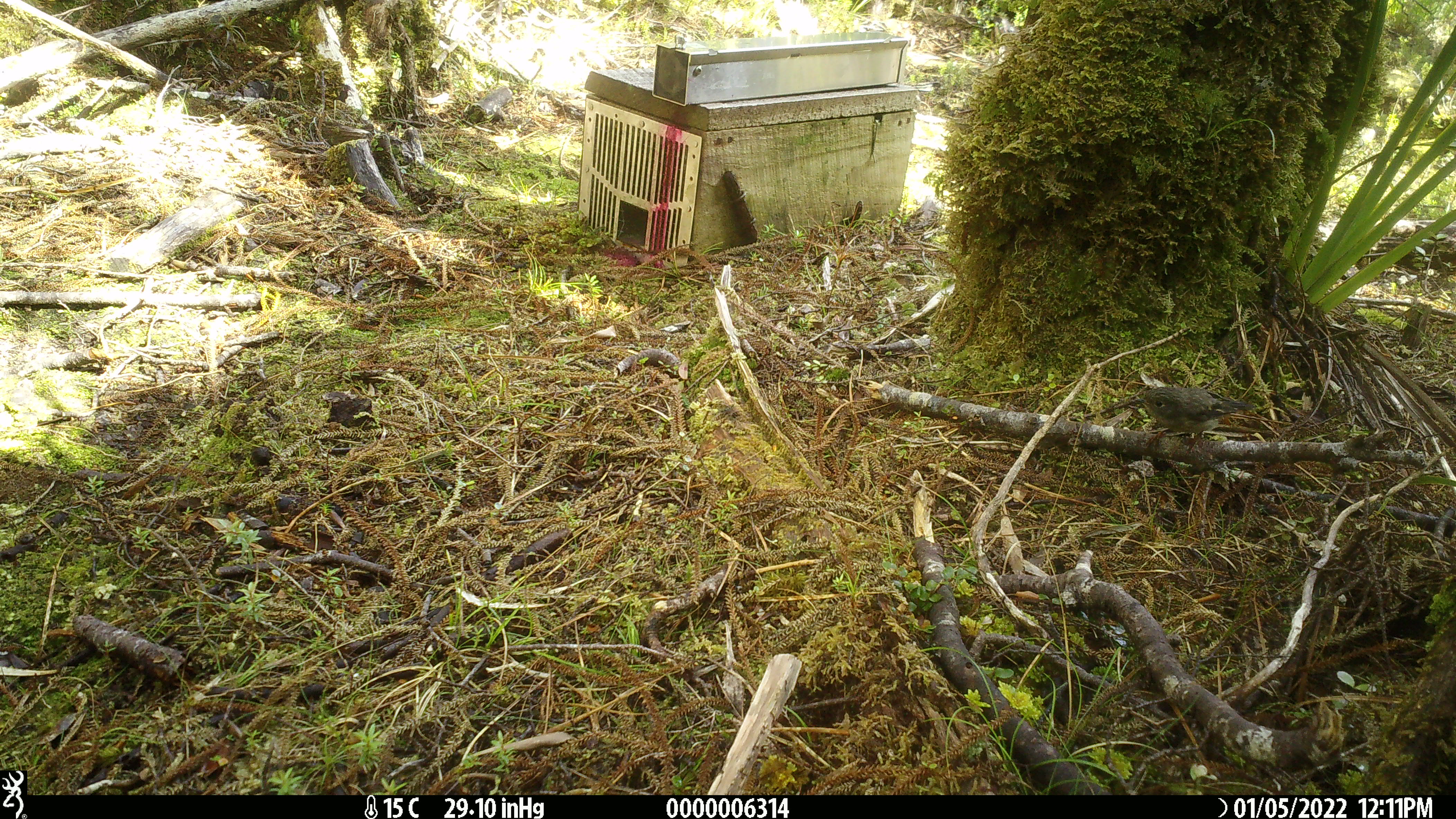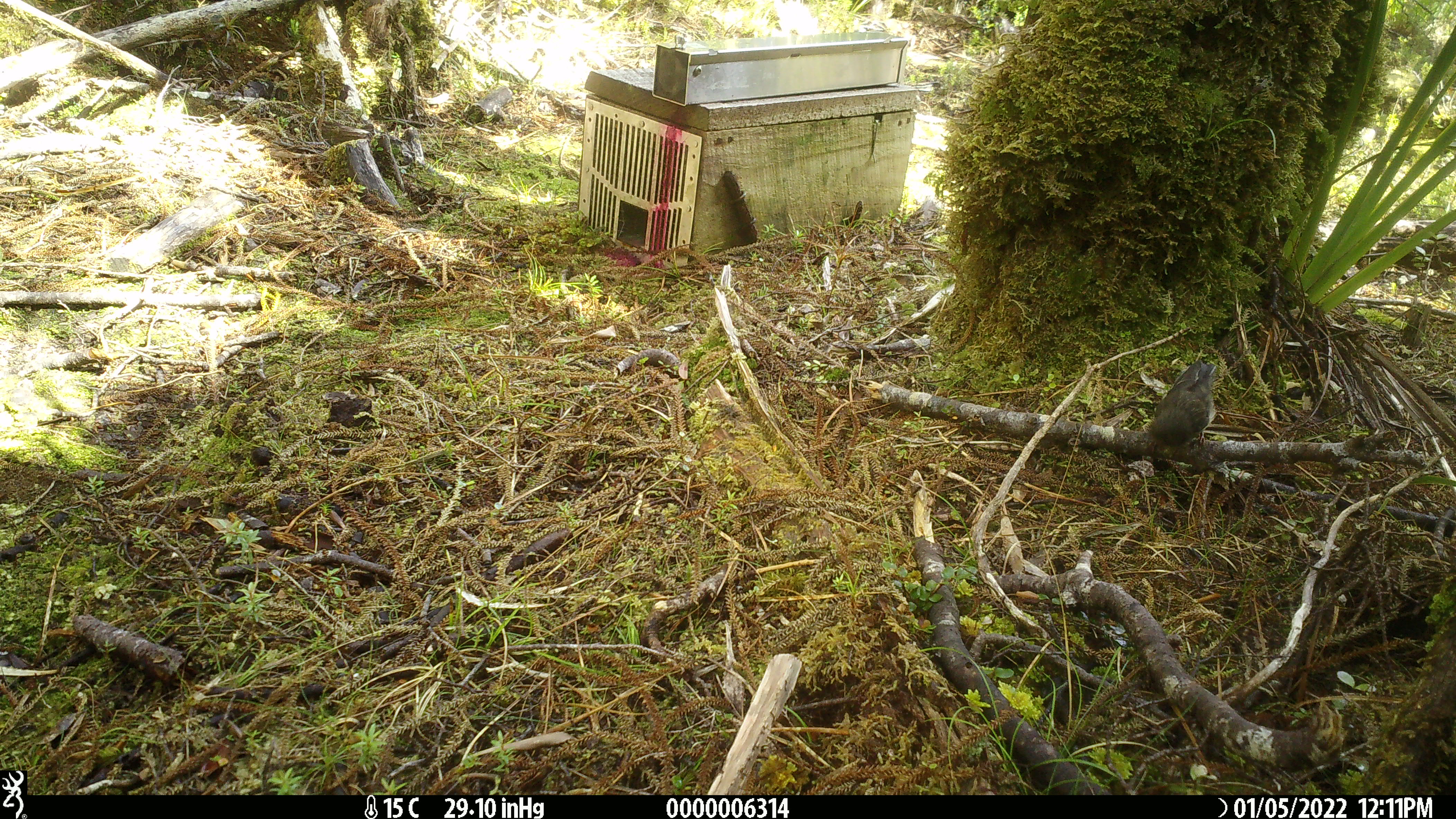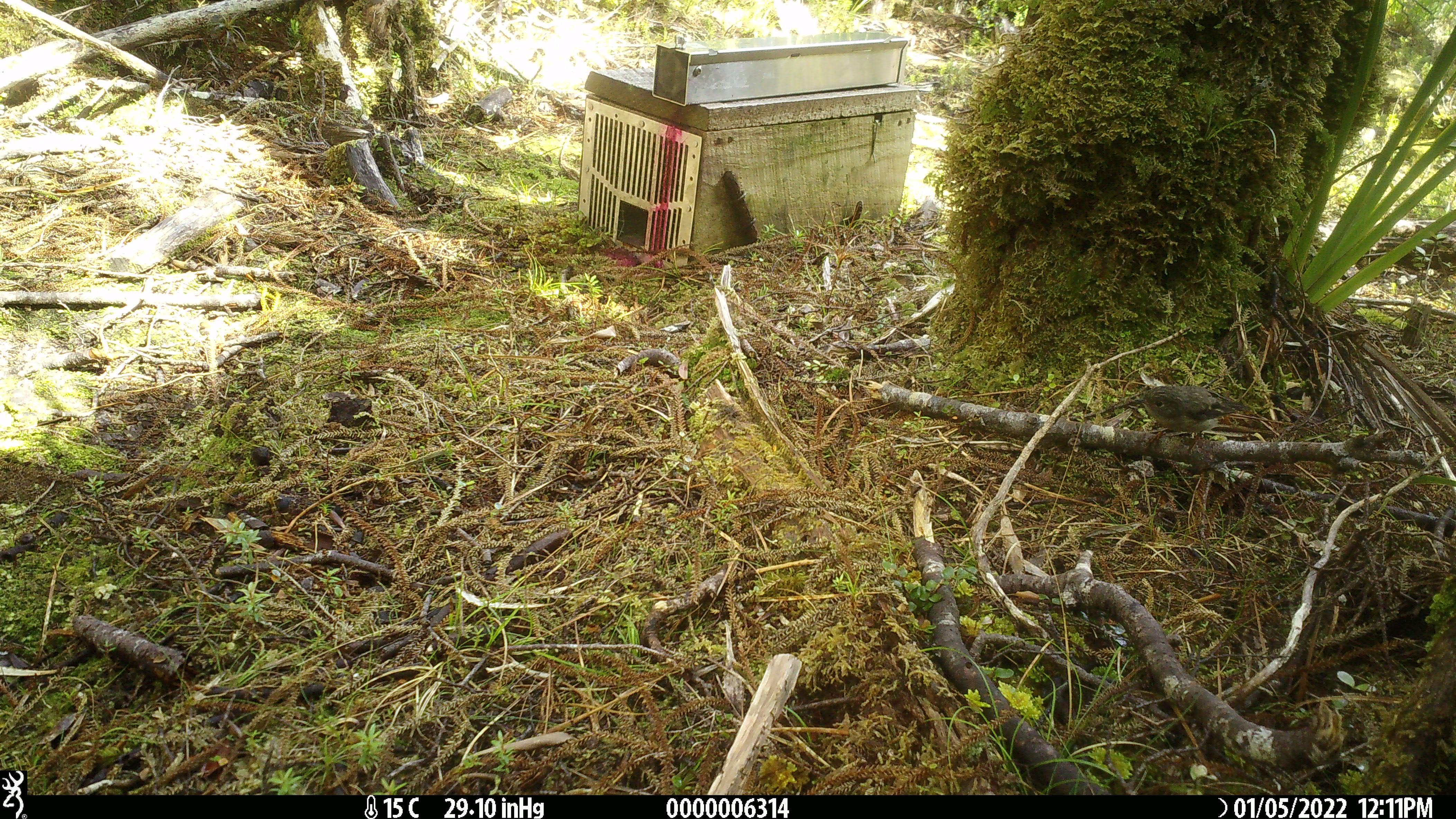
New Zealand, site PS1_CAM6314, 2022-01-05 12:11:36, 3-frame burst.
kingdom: Animalia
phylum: Chordata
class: Aves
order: Passeriformes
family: Petroicidae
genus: Petroica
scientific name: Petroica macrocephala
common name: tomtit